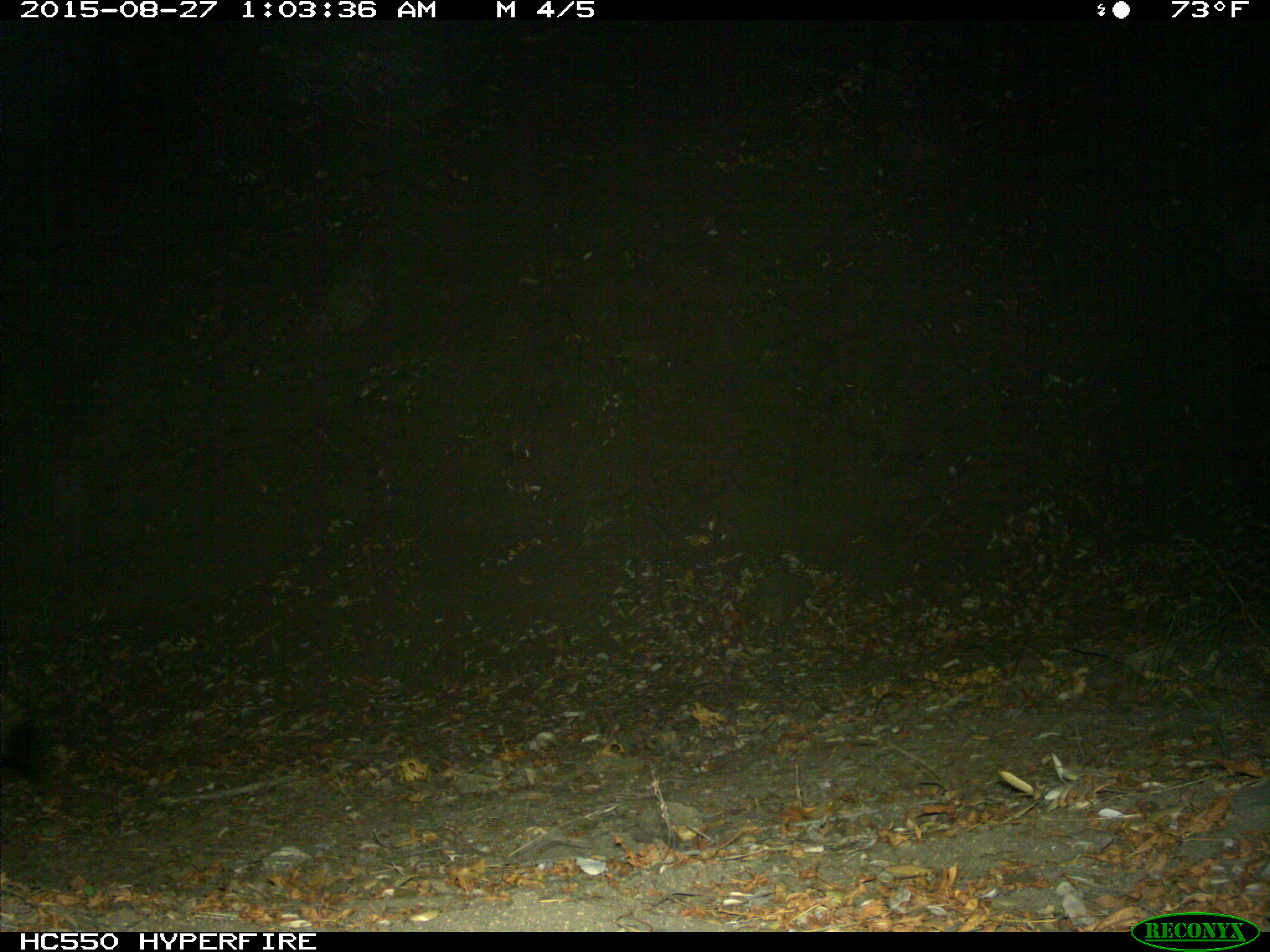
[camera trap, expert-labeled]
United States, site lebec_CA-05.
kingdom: Animalia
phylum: Chordata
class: Mammalia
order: Carnivora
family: Canidae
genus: Canis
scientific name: Canis latrans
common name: coyote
Canis latrans (coyote).